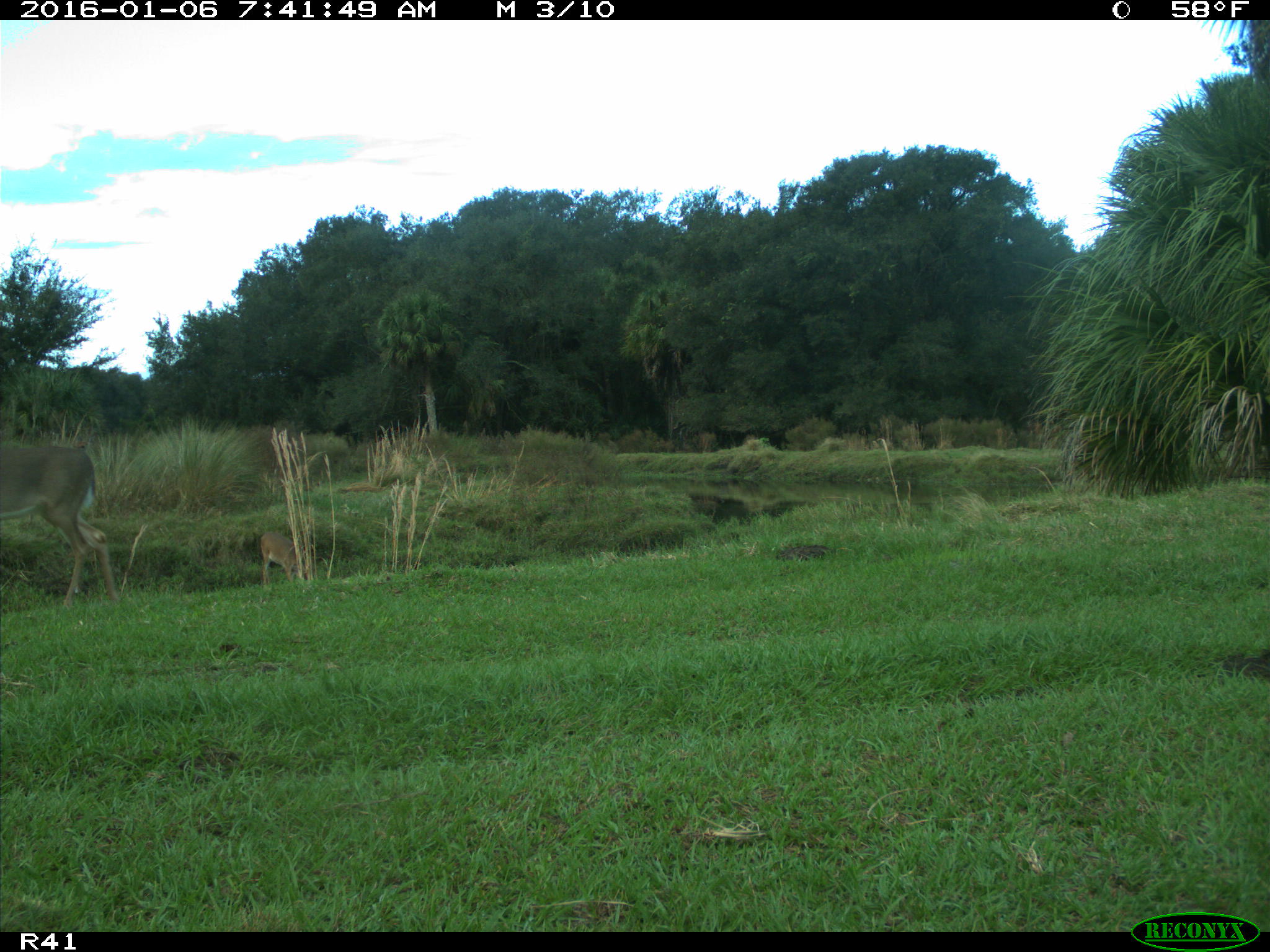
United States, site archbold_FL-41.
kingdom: Animalia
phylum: Chordata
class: Mammalia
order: Artiodactyla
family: Cervidae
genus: Odocoileus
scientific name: Odocoileus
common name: deer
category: unidentified deer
Unidentified deer (deer) (Odocoileus).